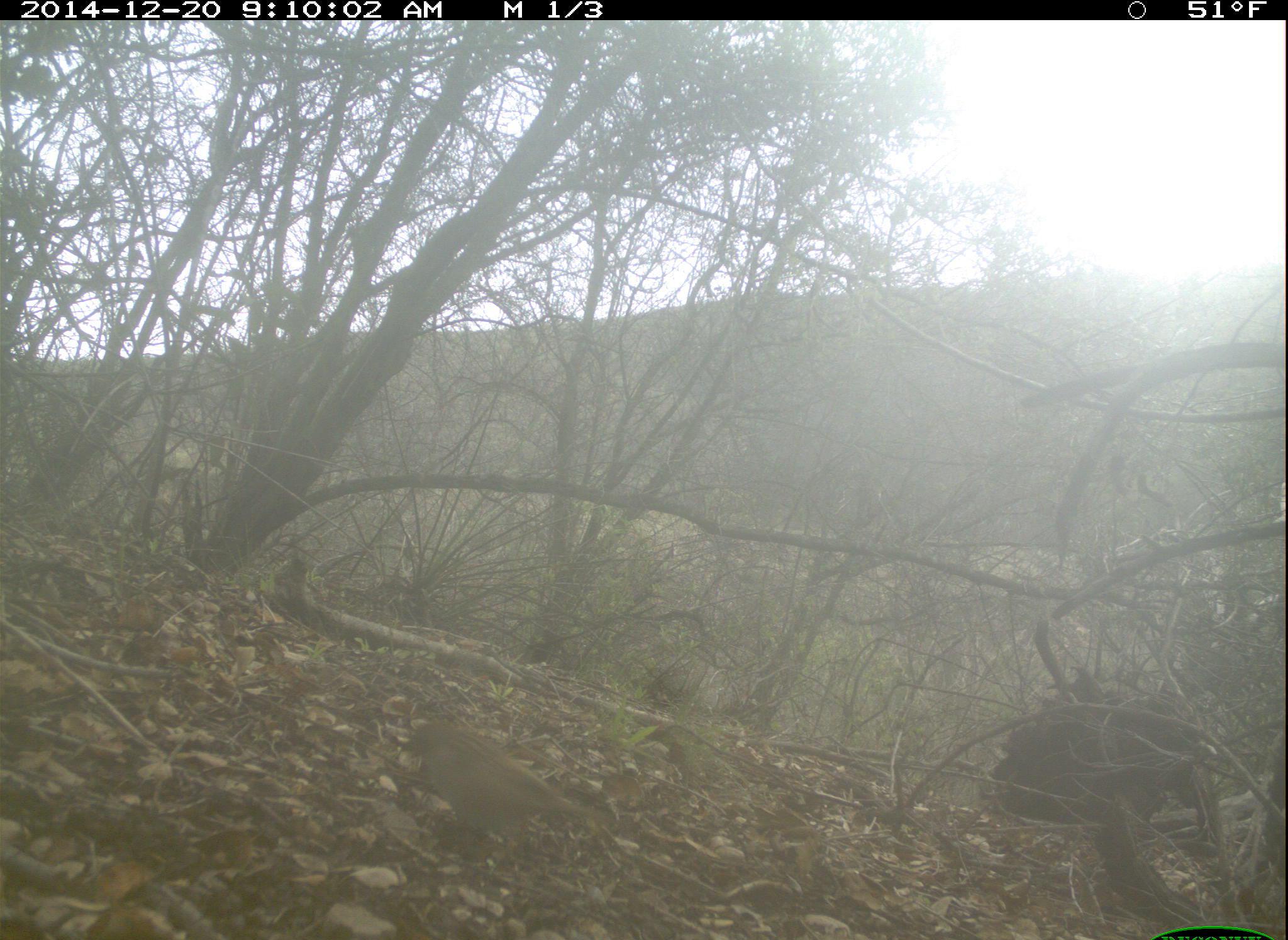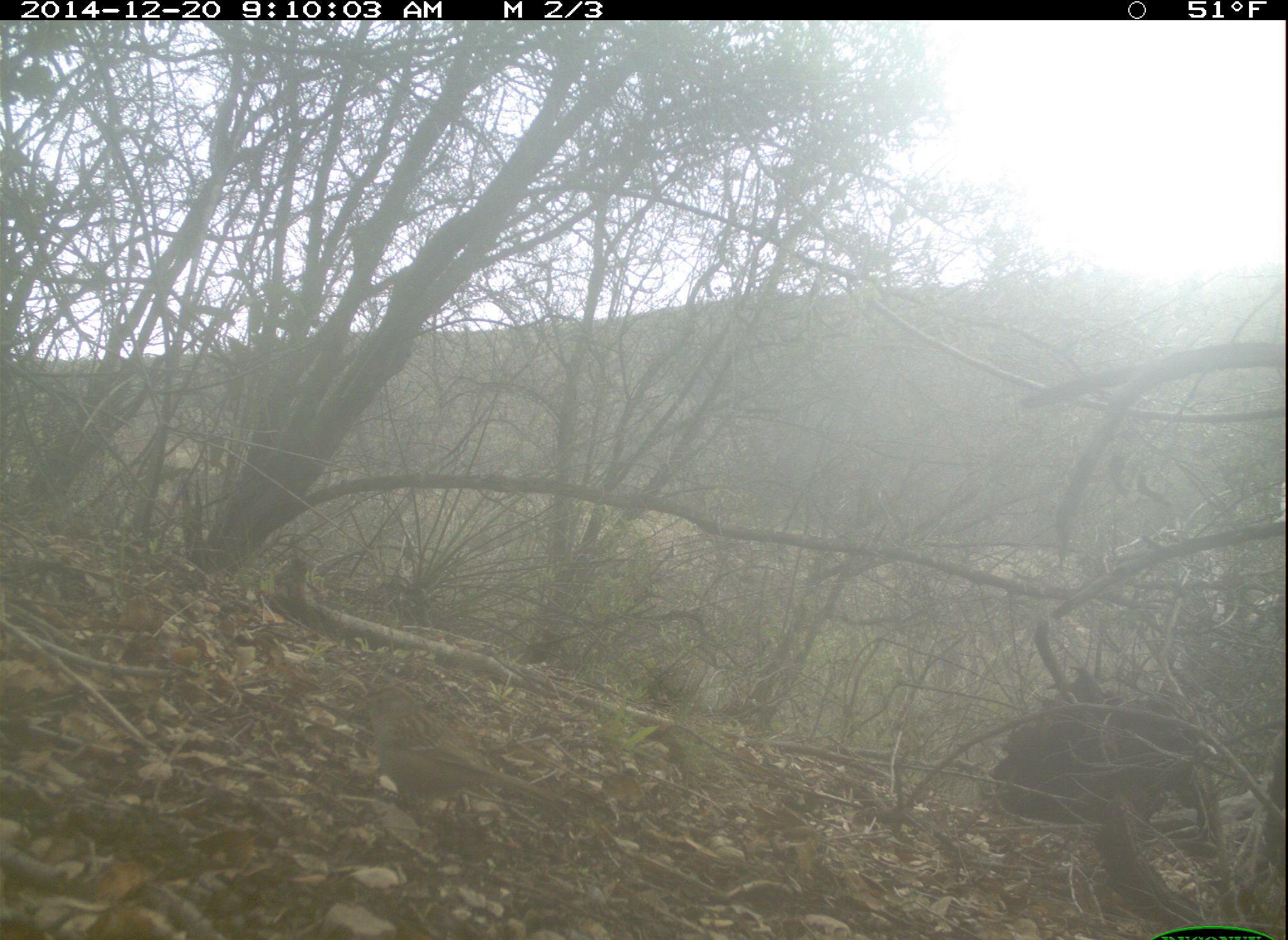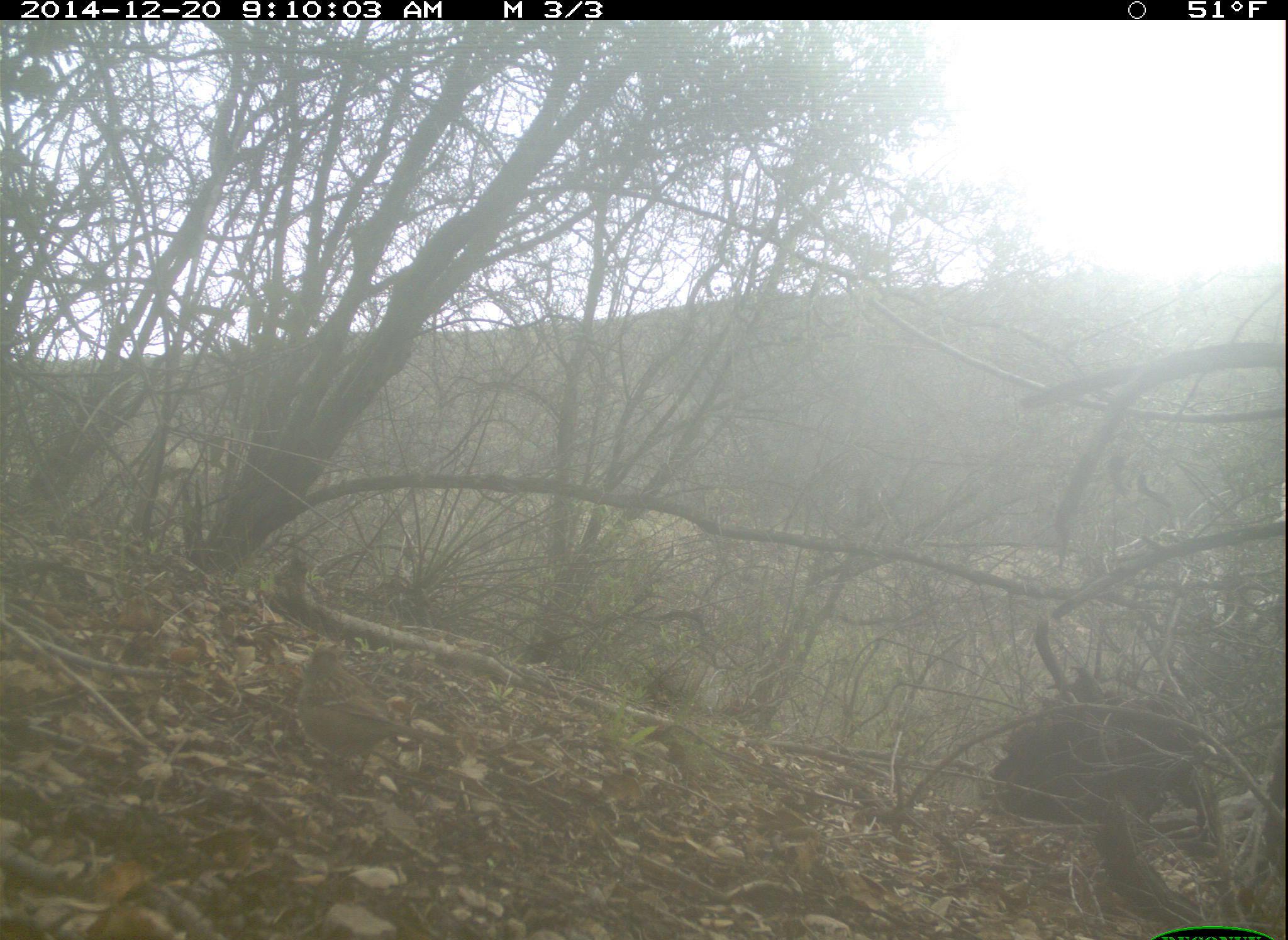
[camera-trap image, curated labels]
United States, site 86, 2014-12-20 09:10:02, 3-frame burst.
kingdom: Animalia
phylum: Chordata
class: Aves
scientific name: Aves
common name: bird